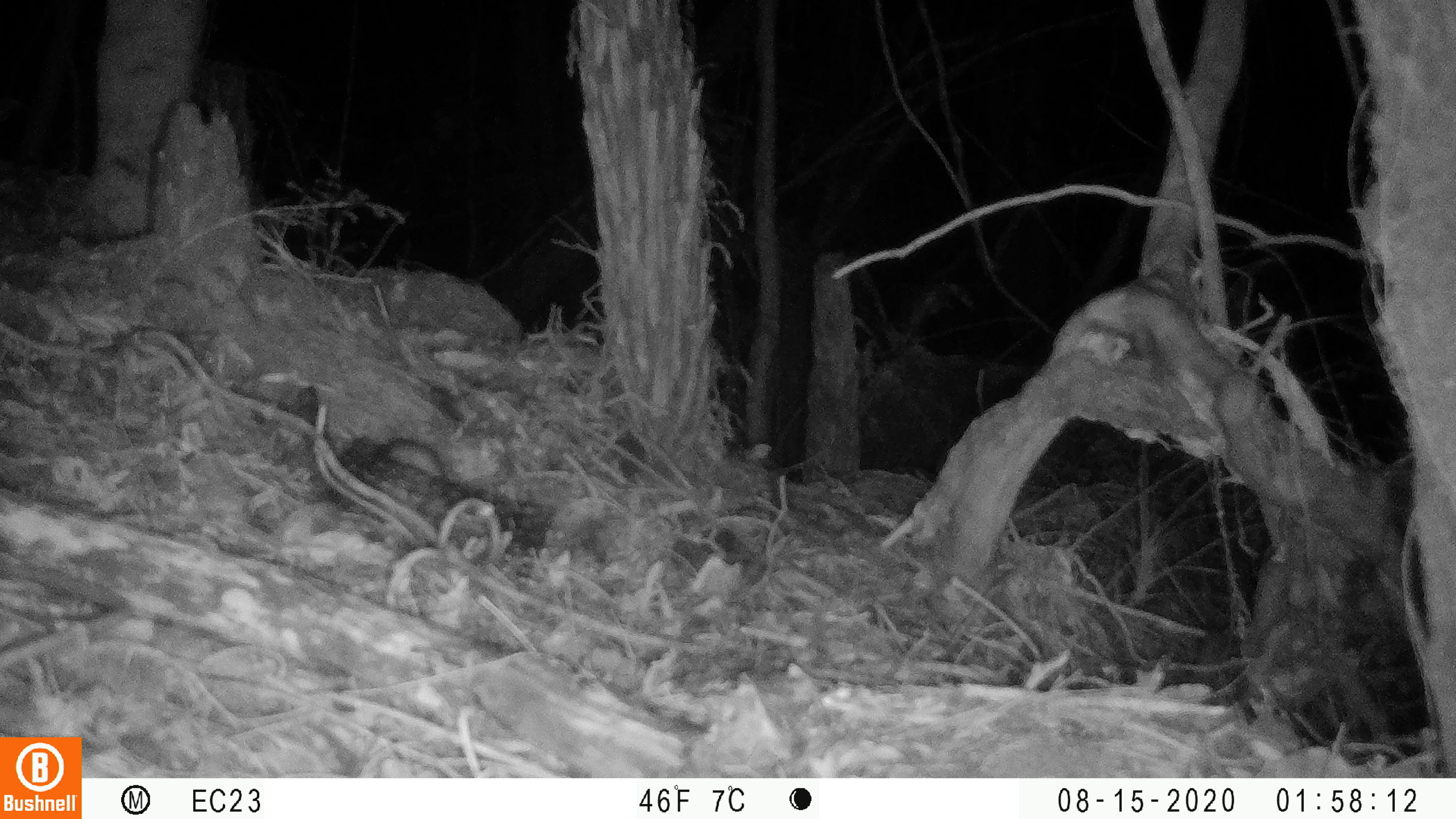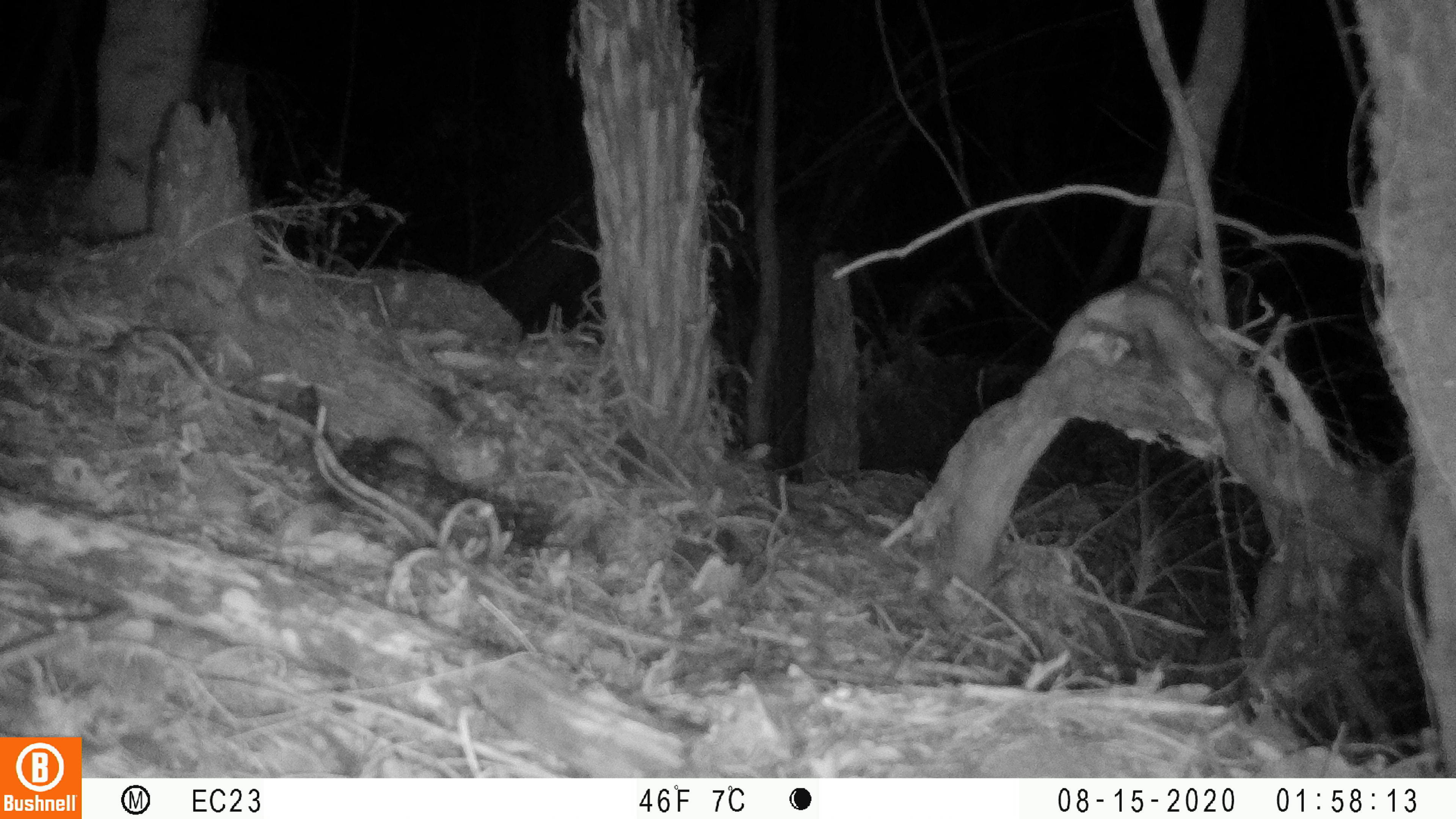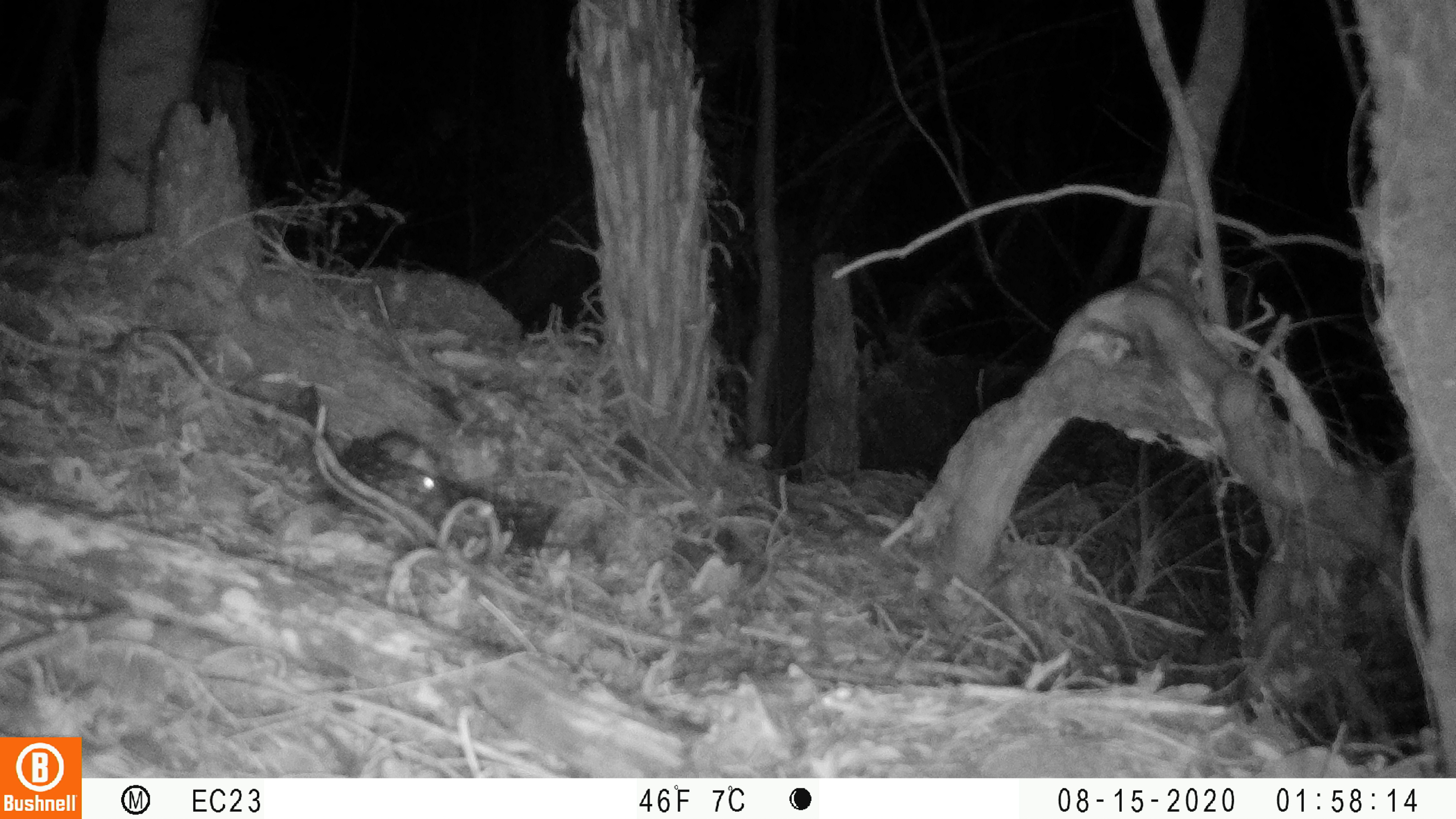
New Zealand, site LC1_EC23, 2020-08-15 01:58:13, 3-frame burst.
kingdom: Animalia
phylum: Chordata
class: Mammalia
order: Rodentia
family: Muridae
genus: Rattus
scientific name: Rattus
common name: rat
Rat (Rattus).